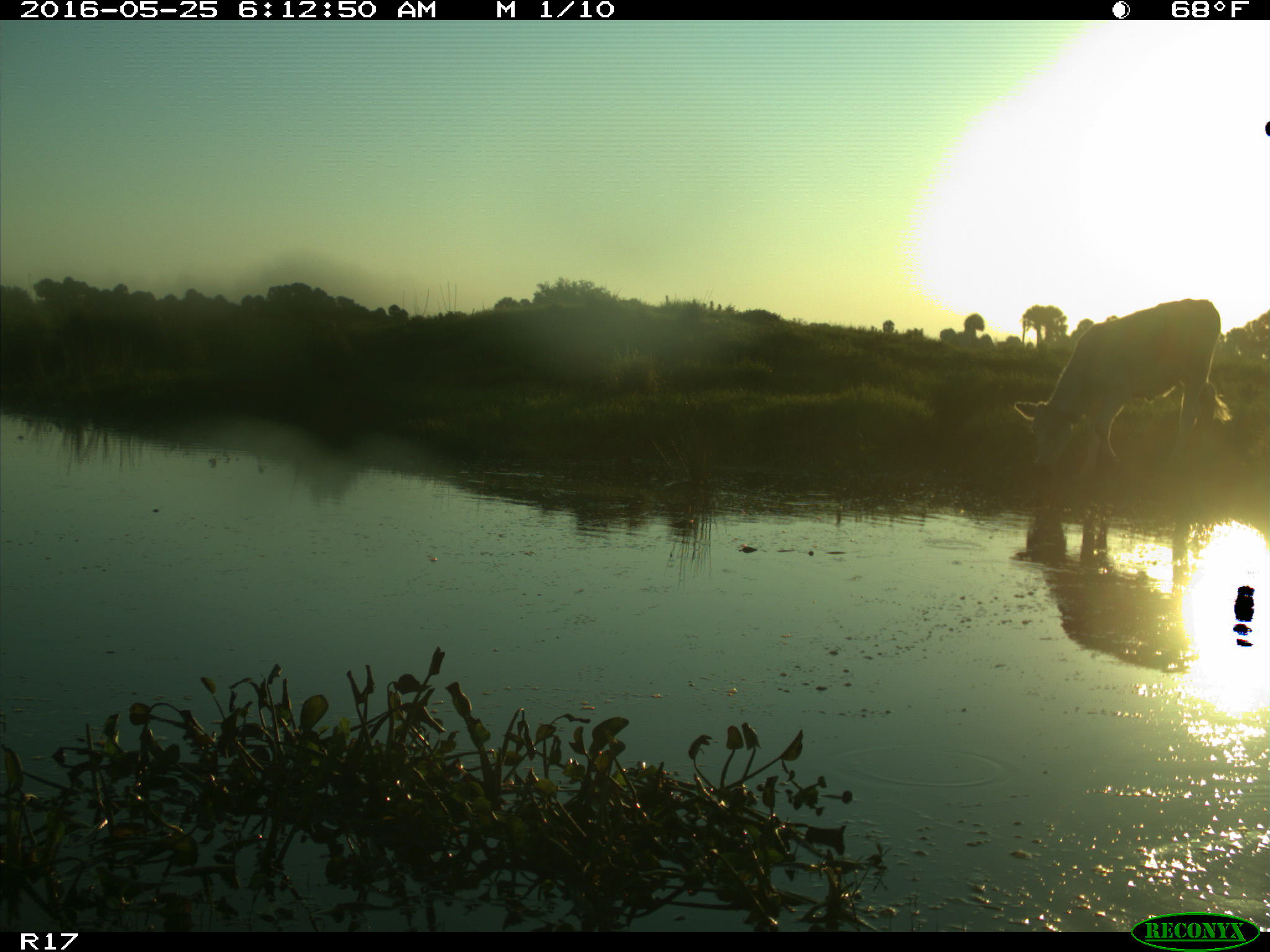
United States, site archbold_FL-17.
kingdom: Animalia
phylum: Chordata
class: Mammalia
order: Artiodactyla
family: Bovidae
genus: Bos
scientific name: Bos taurus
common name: domestic cow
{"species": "Bos taurus (domestic cow)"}